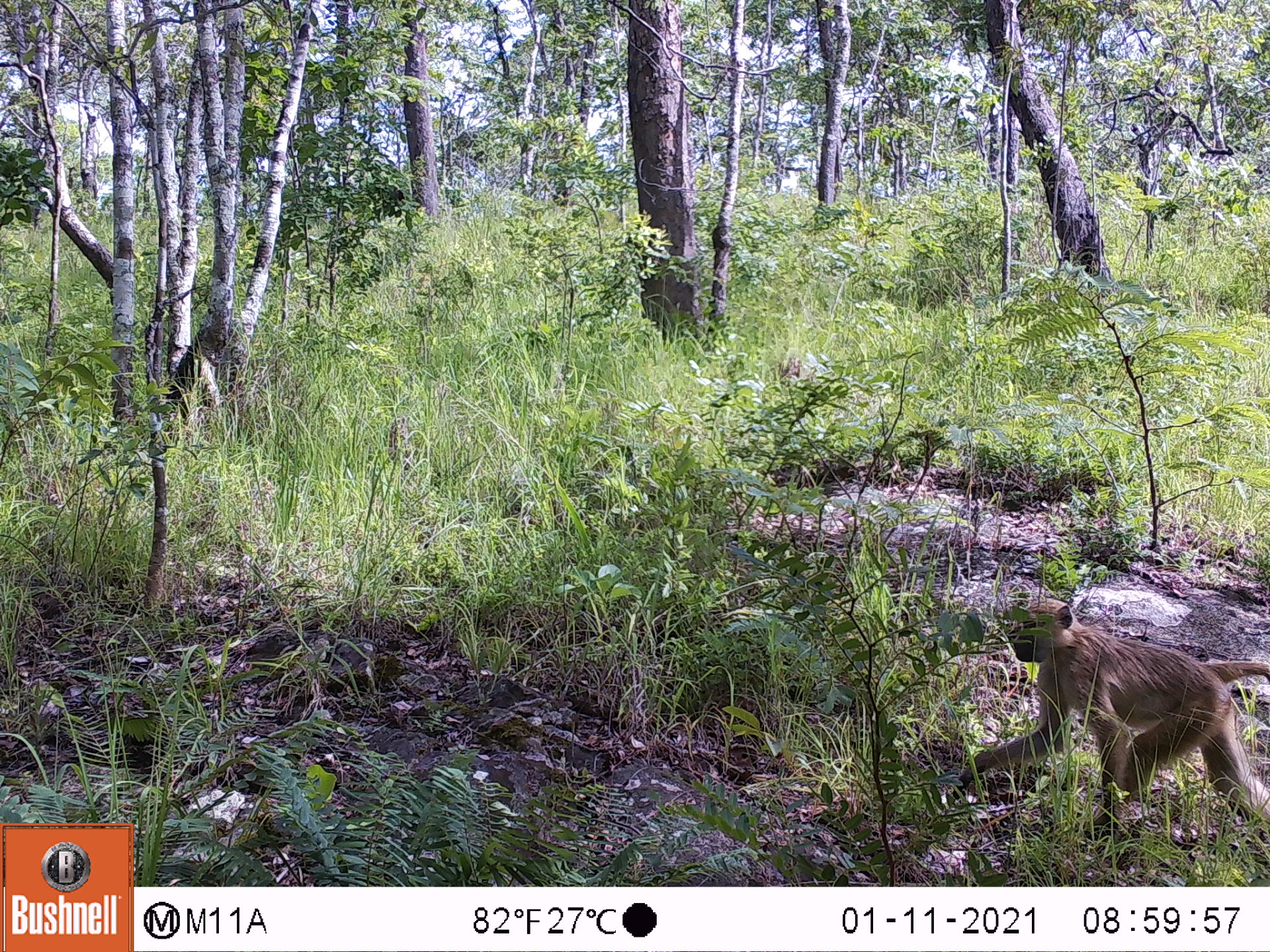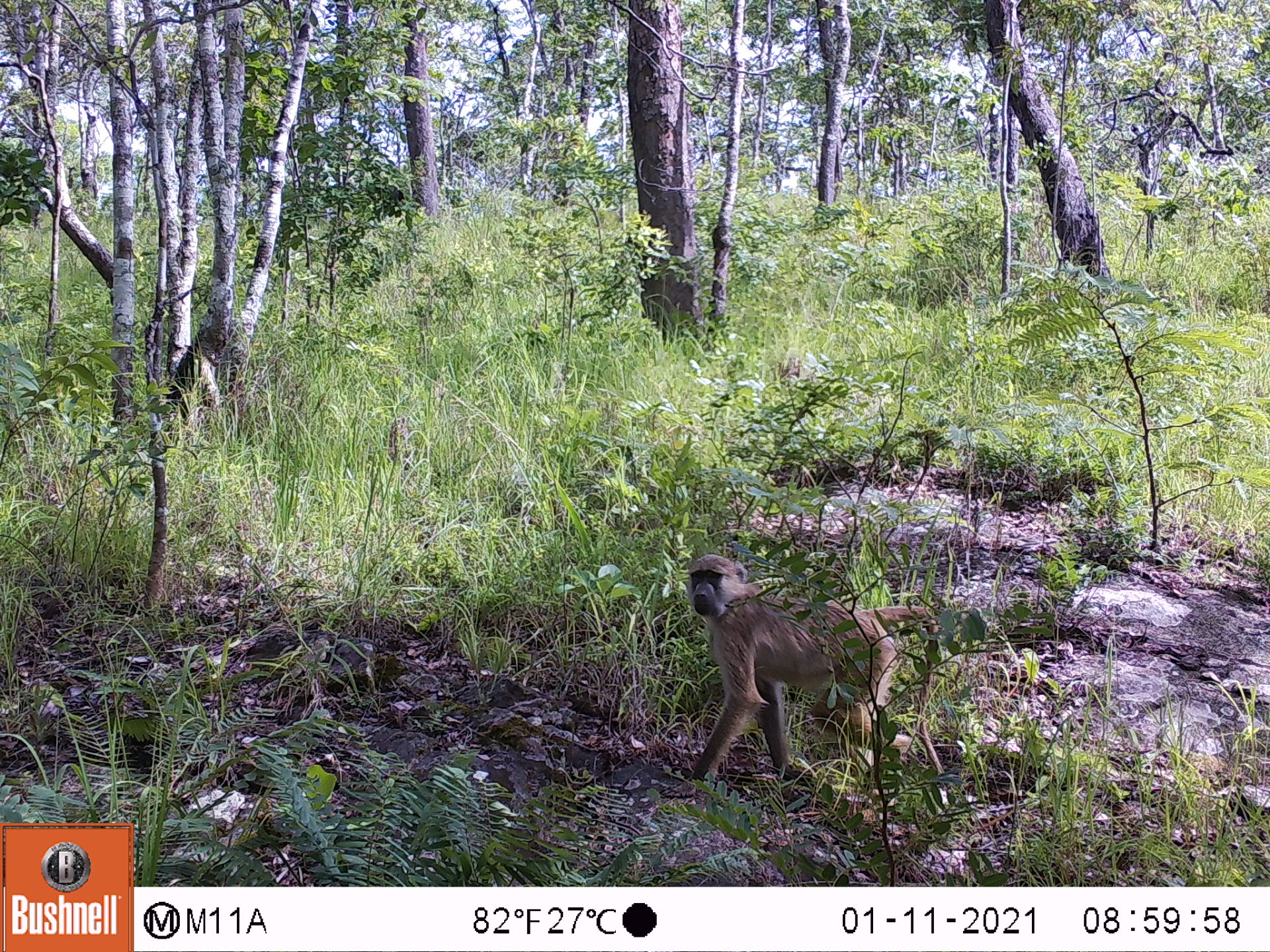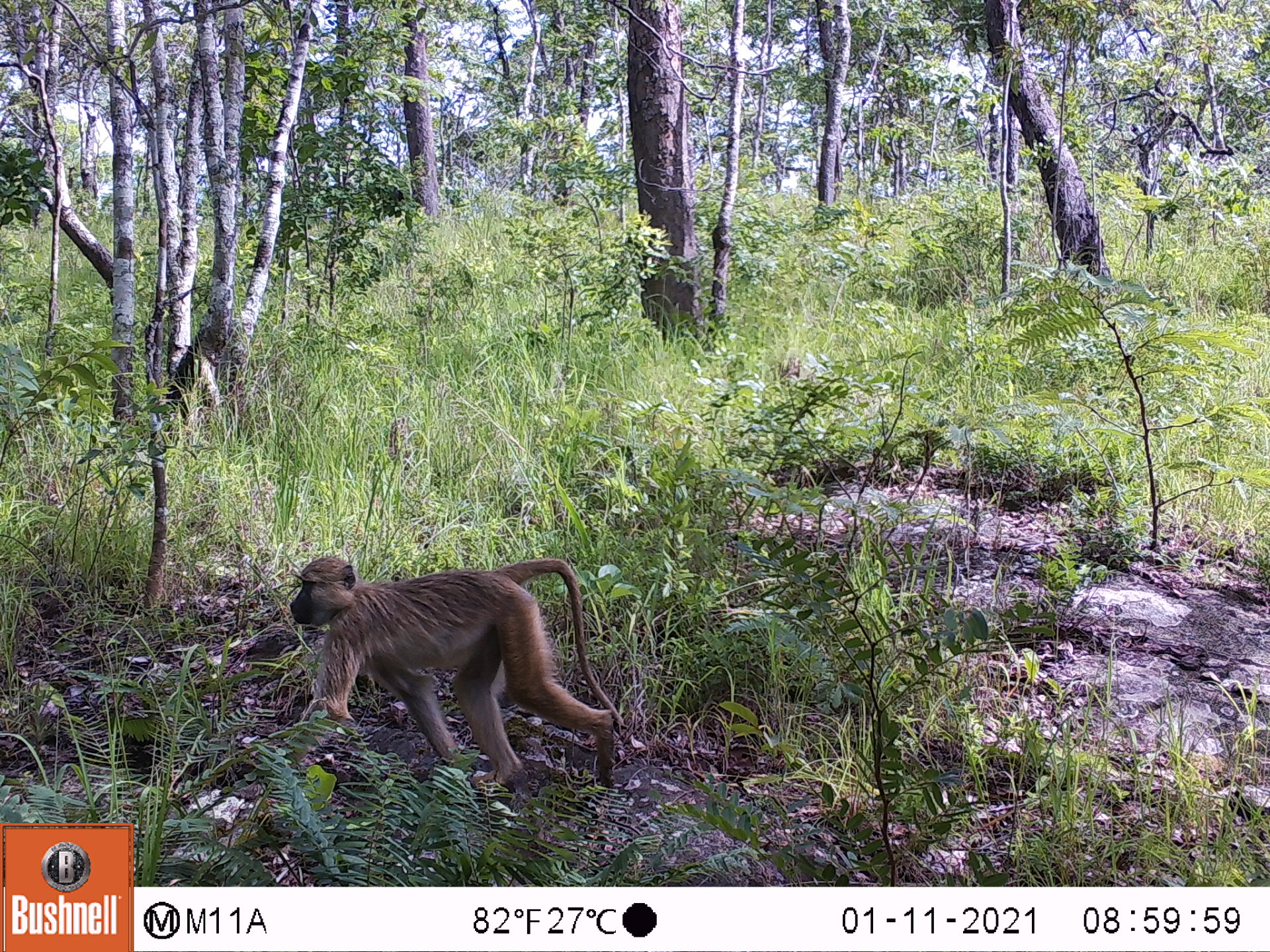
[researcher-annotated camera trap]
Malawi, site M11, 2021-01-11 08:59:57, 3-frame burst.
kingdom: Animalia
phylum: Chordata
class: Mammalia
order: Primates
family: Cercopithecidae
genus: Papio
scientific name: Papio cynocephalus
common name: yellow baboon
Yellow baboon (Papio cynocephalus), count 1.